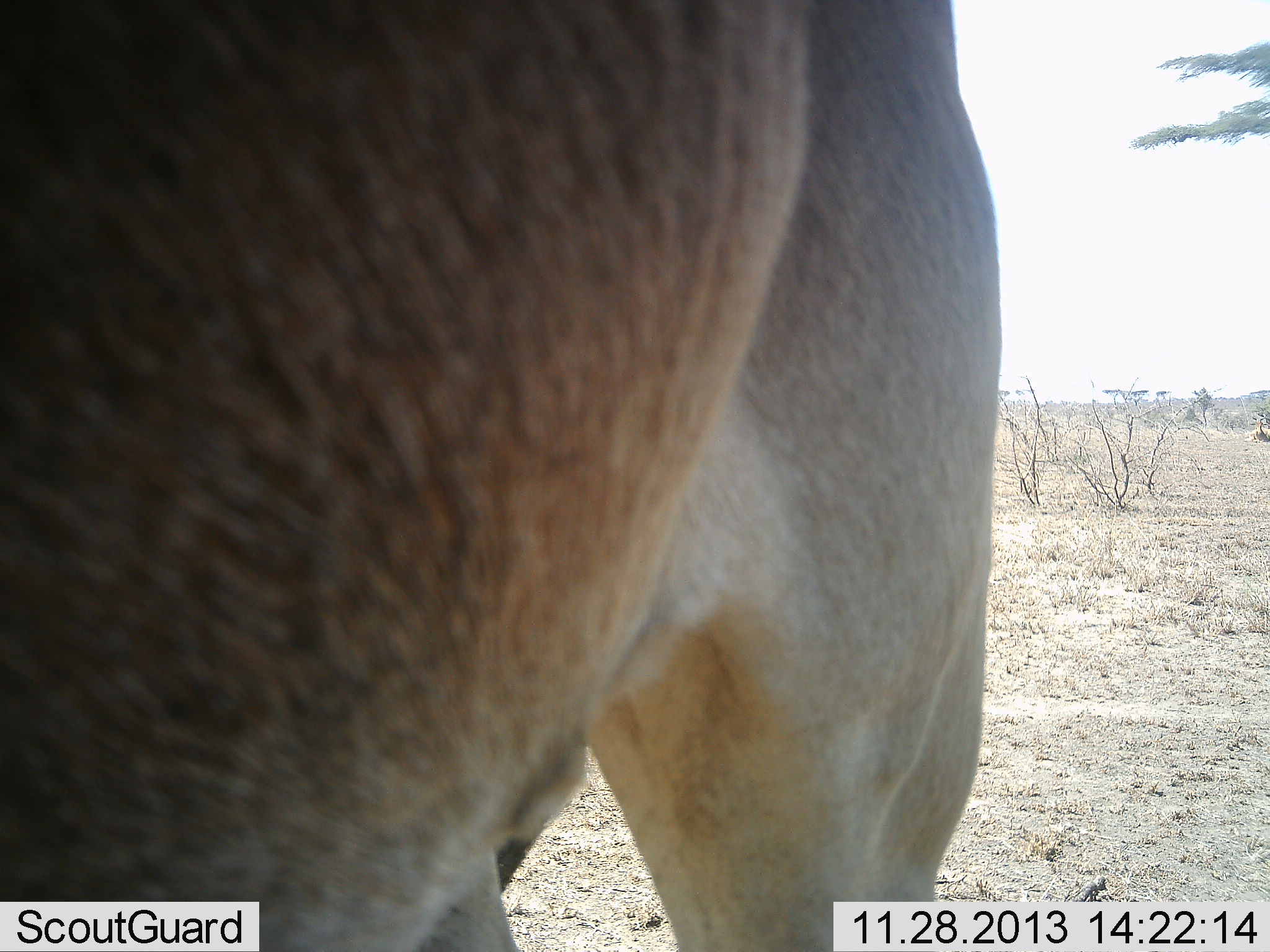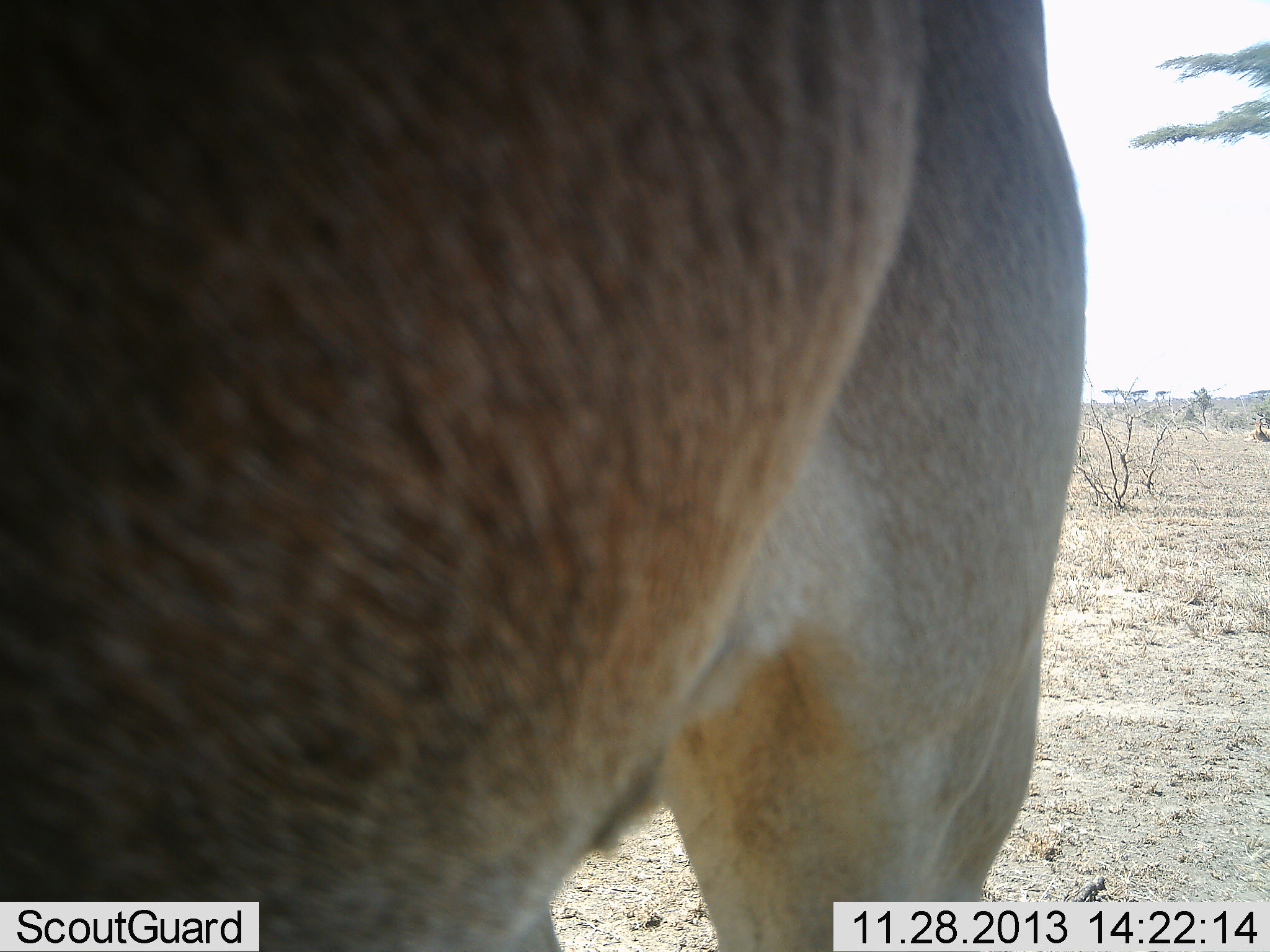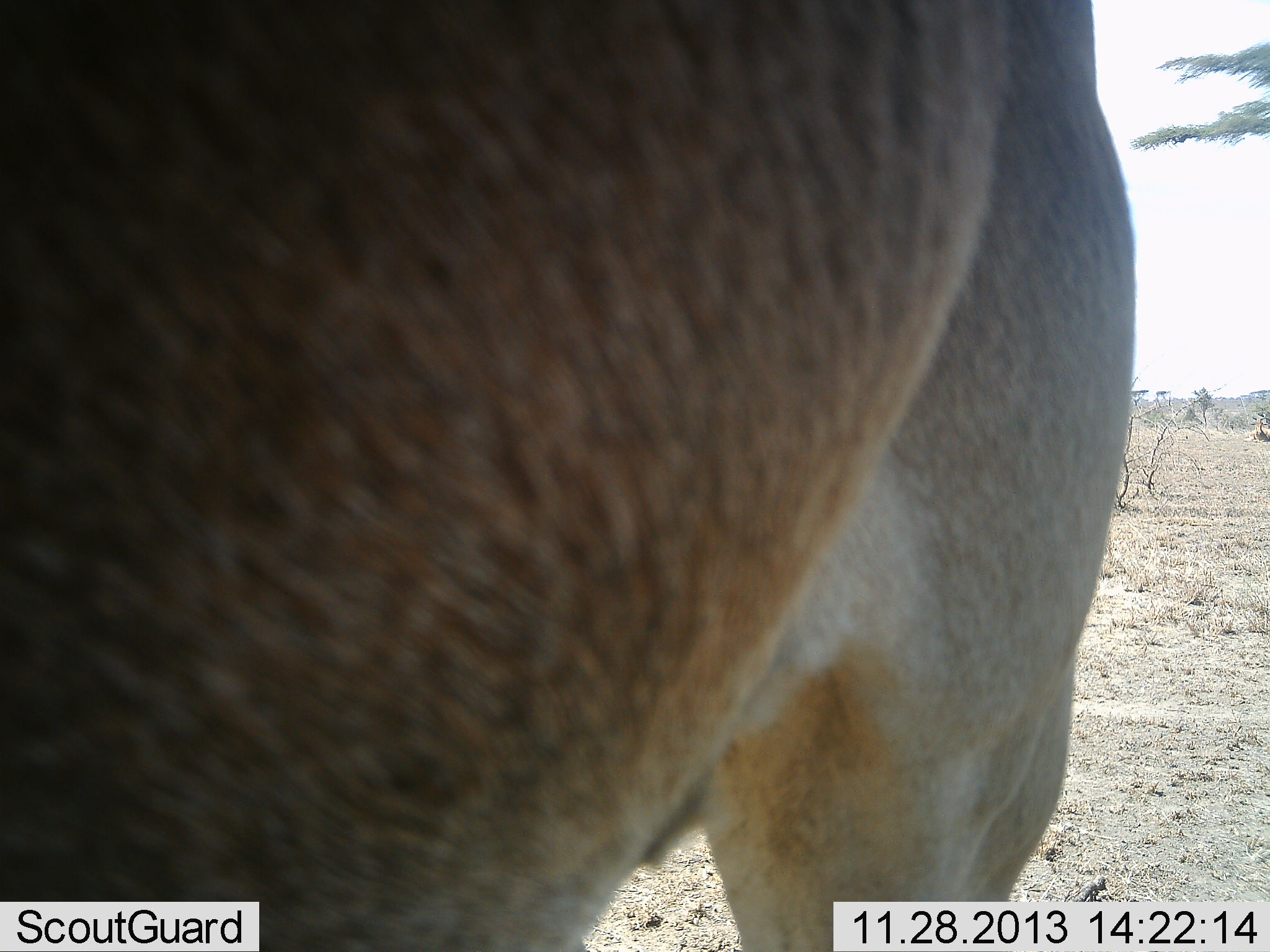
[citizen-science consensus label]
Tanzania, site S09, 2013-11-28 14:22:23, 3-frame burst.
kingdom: Animalia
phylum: Chordata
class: Mammalia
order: Artiodactyla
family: Bovidae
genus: Alcelaphus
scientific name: Alcelaphus buselaphus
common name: hartebeest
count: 1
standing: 100%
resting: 0%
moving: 0%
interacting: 0%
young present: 0%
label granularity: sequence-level